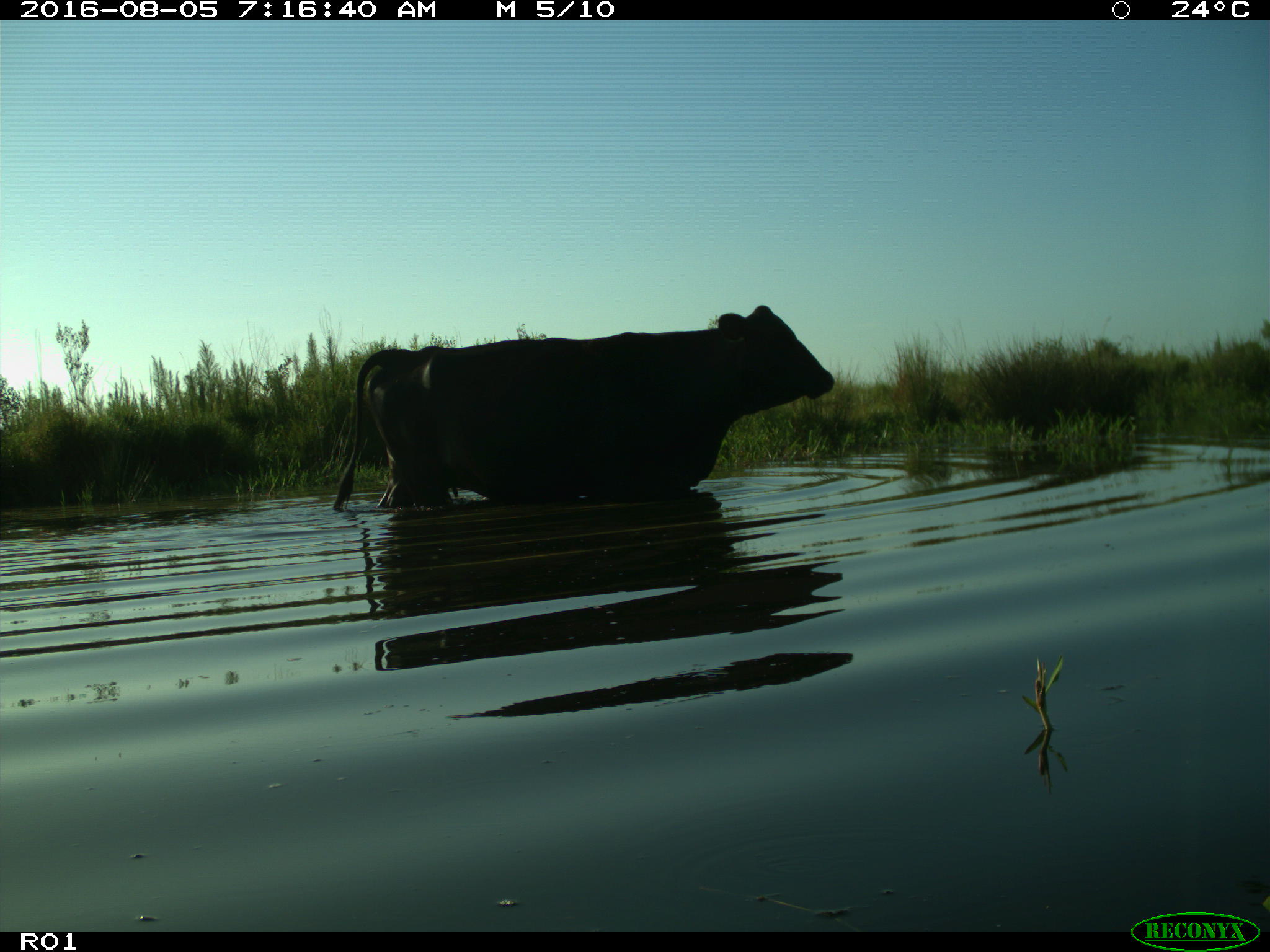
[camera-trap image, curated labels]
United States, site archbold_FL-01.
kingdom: Animalia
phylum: Chordata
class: Mammalia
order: Artiodactyla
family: Bovidae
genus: Bos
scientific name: Bos taurus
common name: domestic cow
Bos taurus (domestic cow).